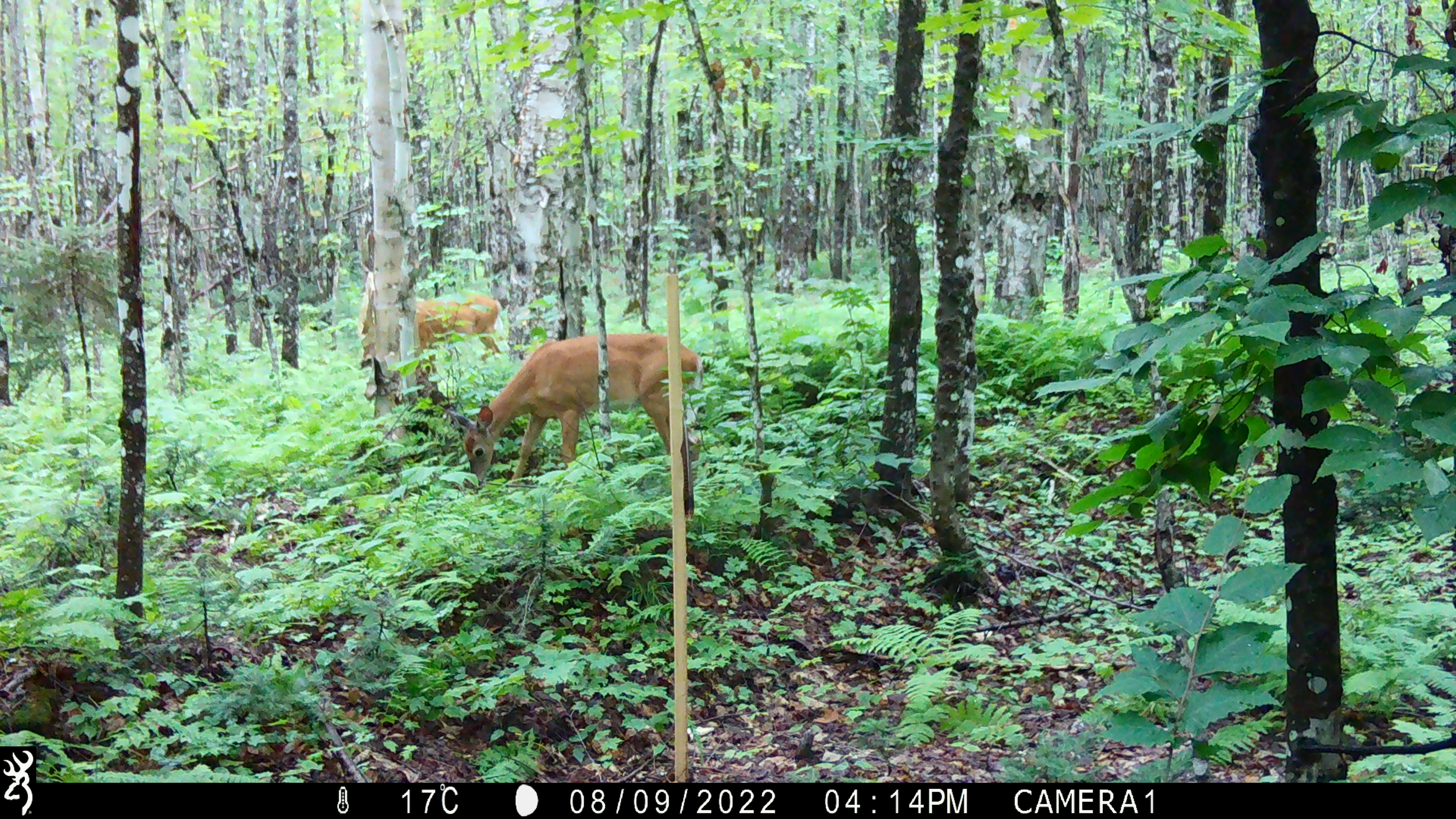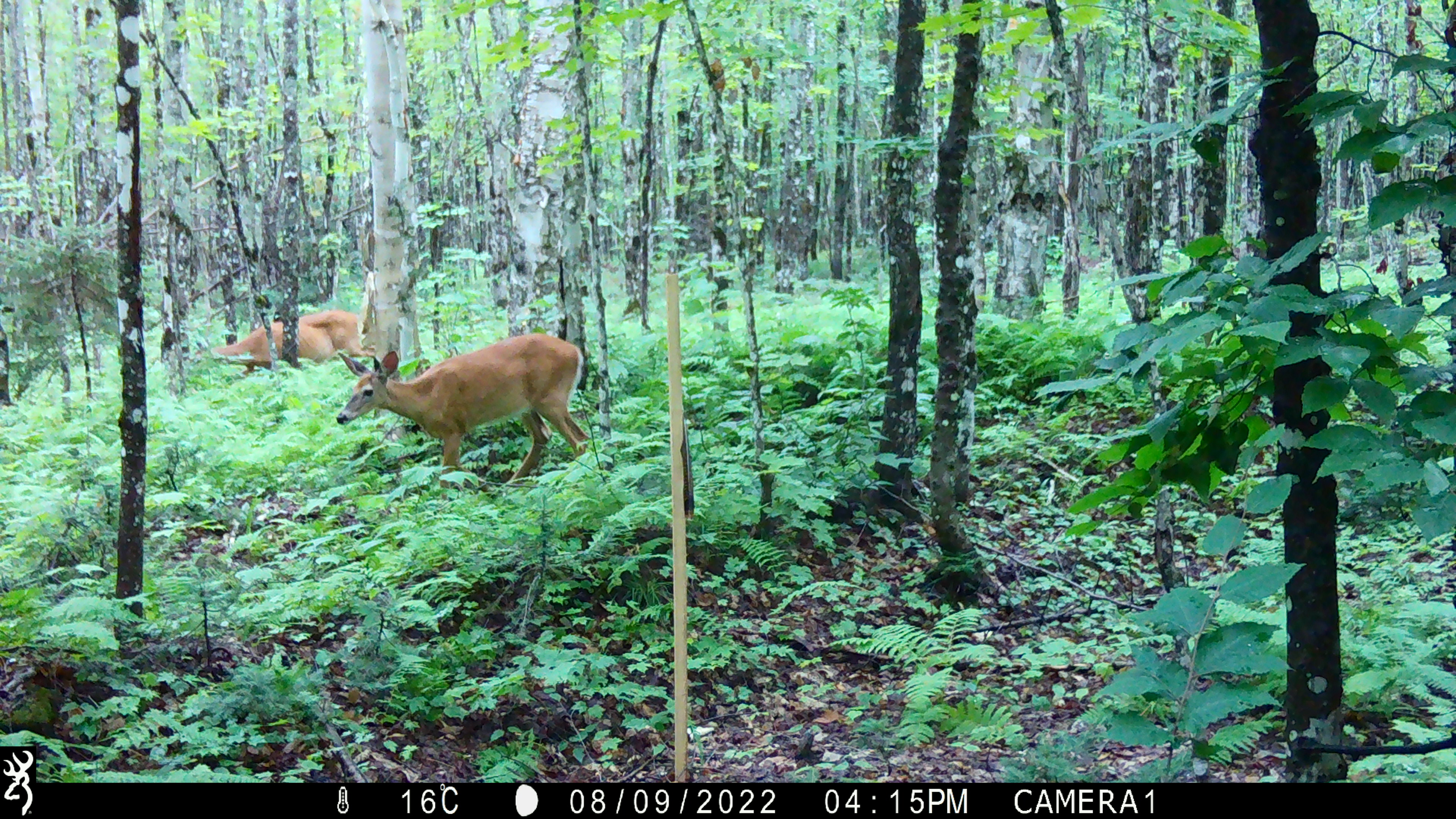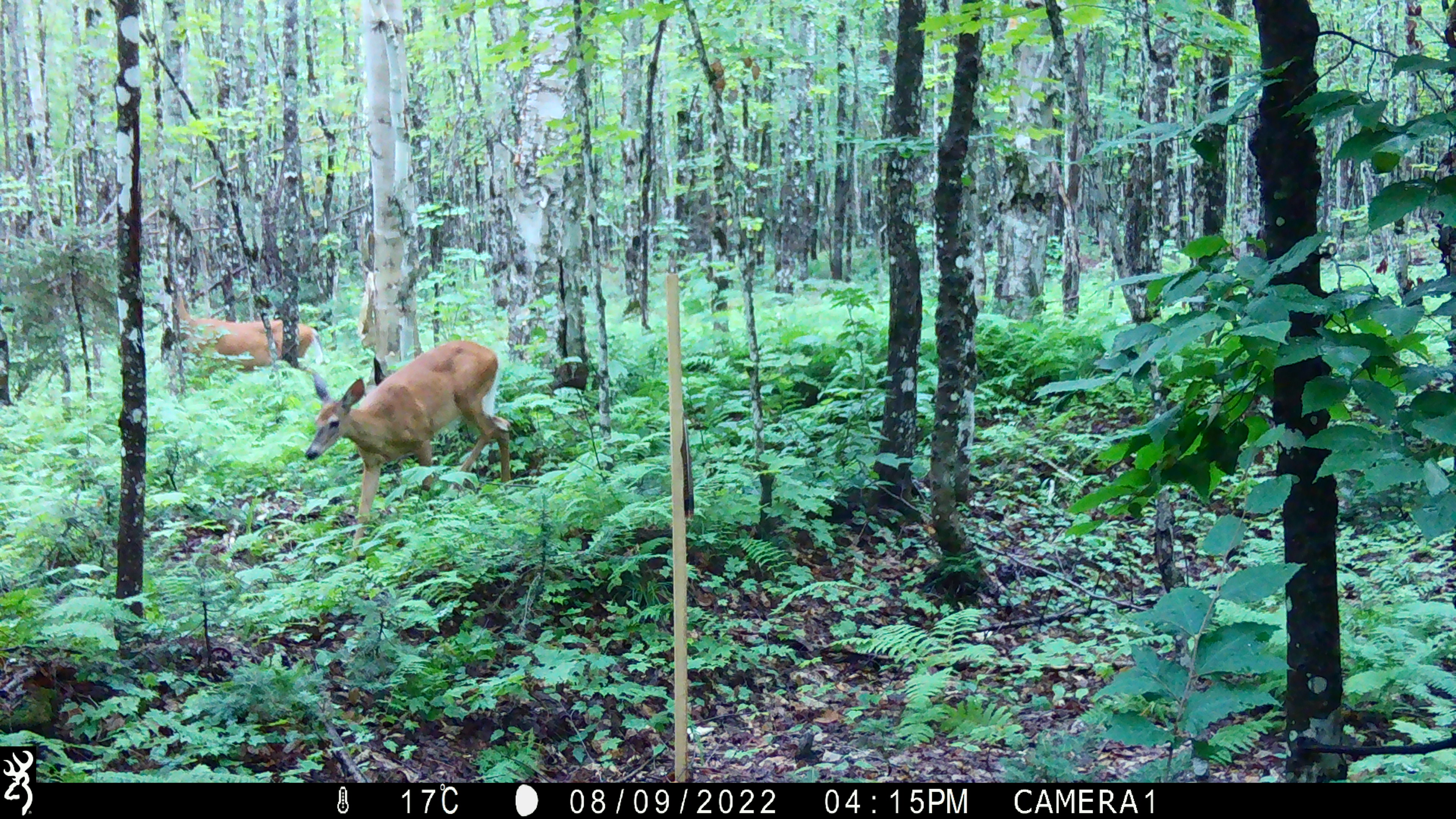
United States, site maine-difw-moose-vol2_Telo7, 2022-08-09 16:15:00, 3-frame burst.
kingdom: Animalia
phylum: Chordata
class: Mammalia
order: Artiodactyla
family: Cervidae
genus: Odocoileus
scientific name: Odocoileus virginianus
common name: white-tailed deer